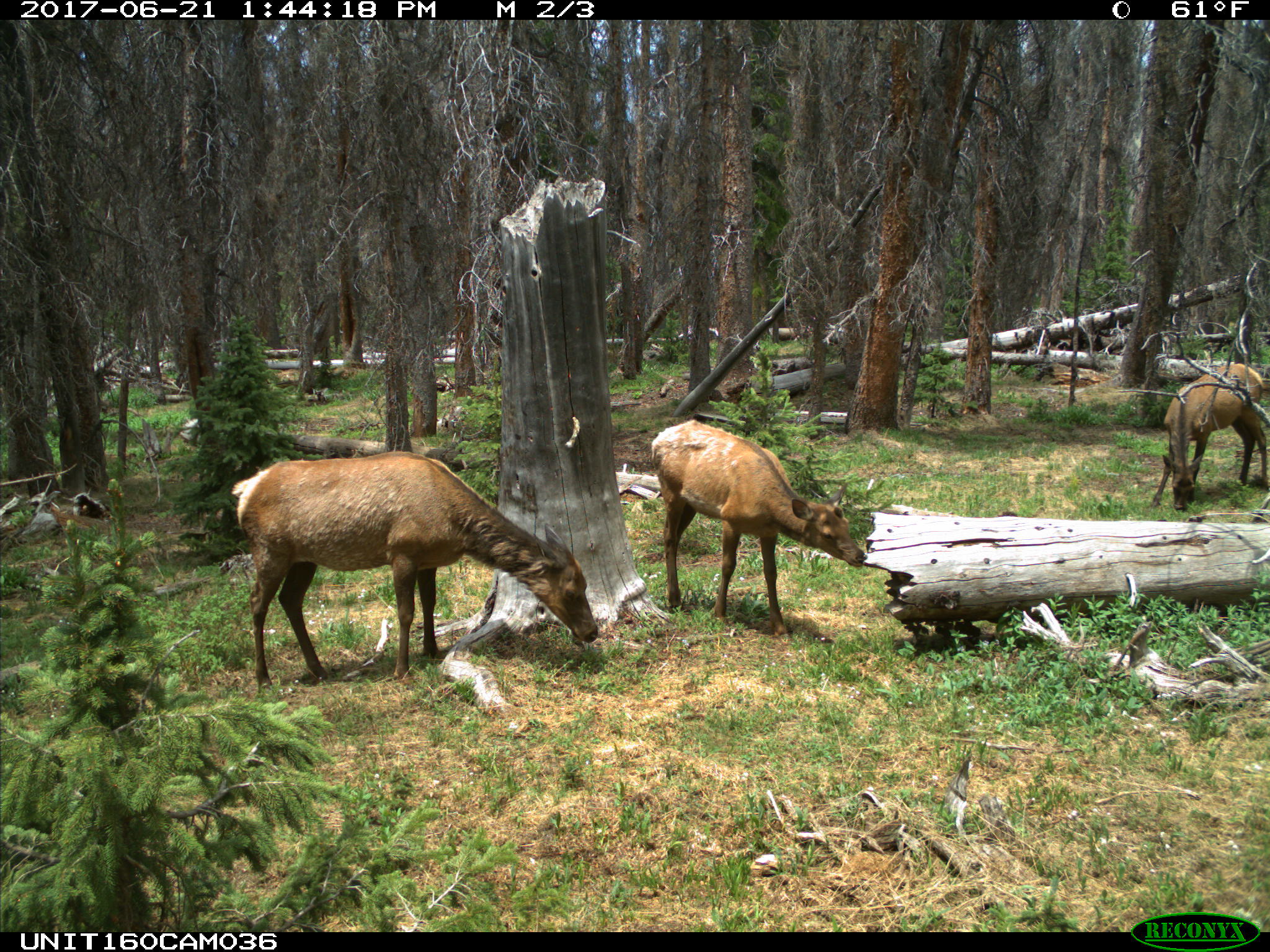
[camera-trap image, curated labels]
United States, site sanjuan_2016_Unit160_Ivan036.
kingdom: Animalia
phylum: Chordata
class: Mammalia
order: Artiodactyla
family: Cervidae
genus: Cervus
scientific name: Cervus elaphus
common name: red deer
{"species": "Cervus elaphus (red deer)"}